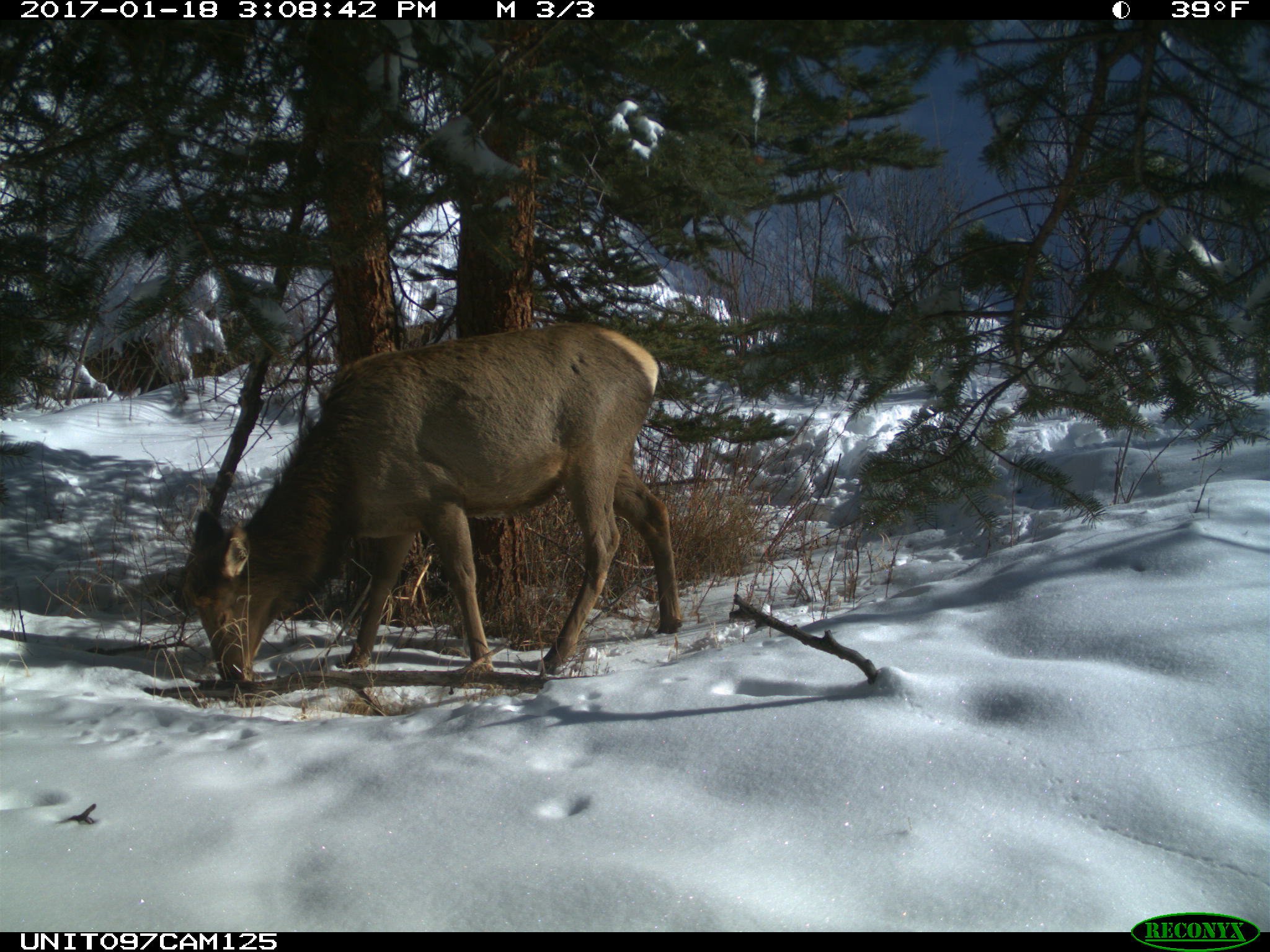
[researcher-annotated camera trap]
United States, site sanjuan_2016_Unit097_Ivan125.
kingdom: Animalia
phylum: Chordata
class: Mammalia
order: Artiodactyla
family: Cervidae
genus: Cervus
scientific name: Cervus elaphus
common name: red deer